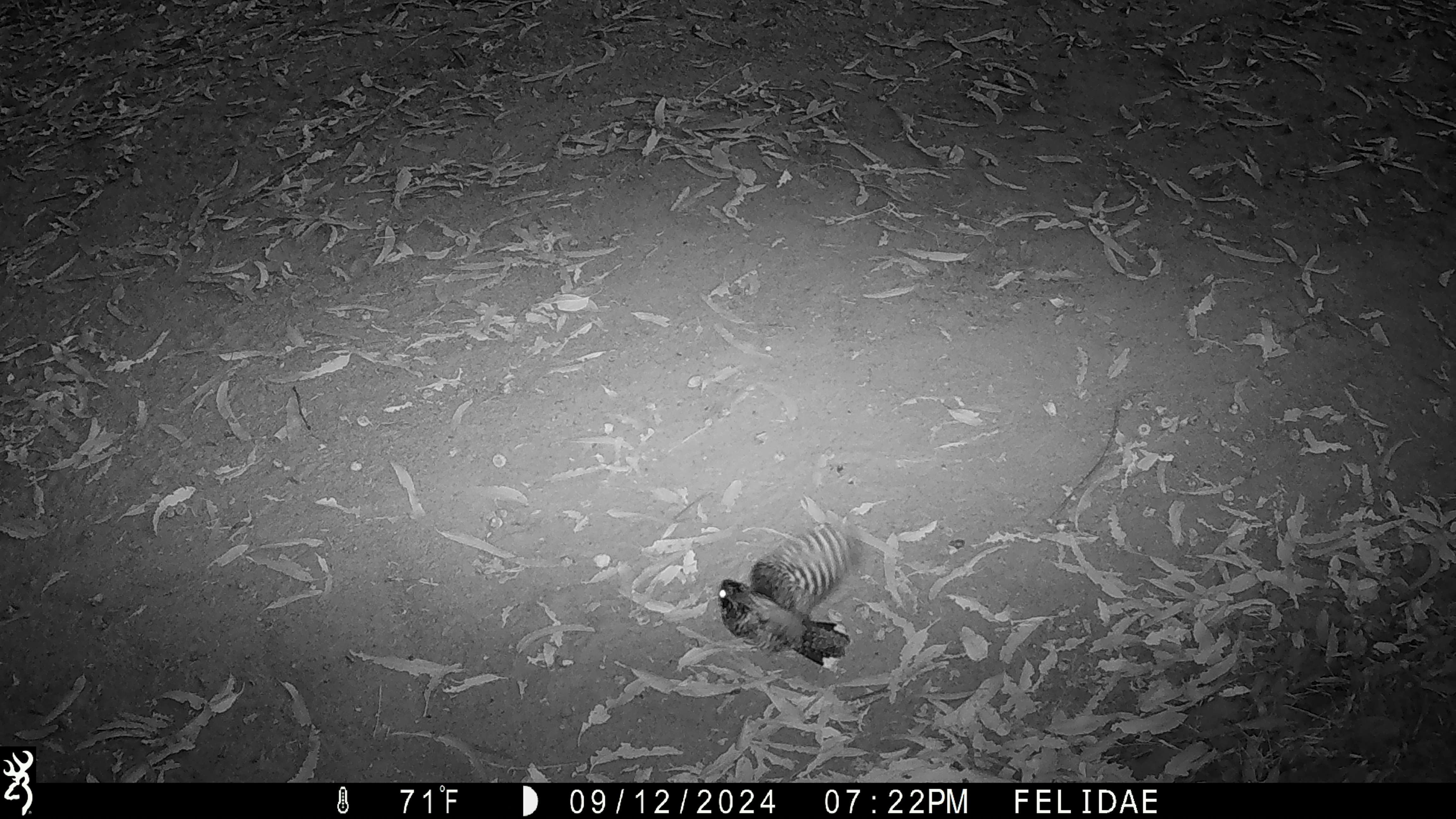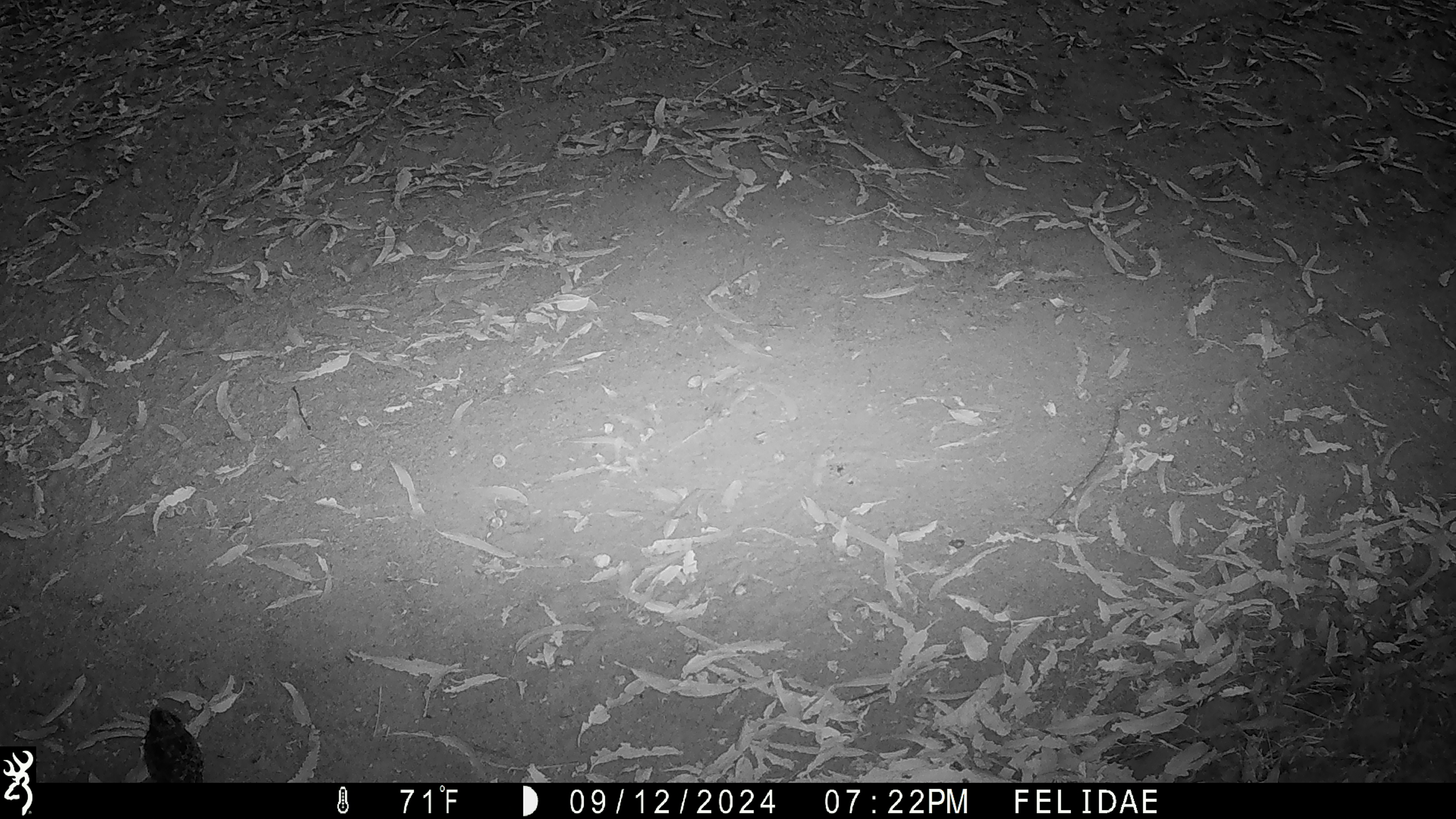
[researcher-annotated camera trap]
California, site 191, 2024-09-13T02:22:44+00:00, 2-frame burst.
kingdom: Animalia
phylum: Chordata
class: Aves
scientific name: Aves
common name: bird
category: unknown bird